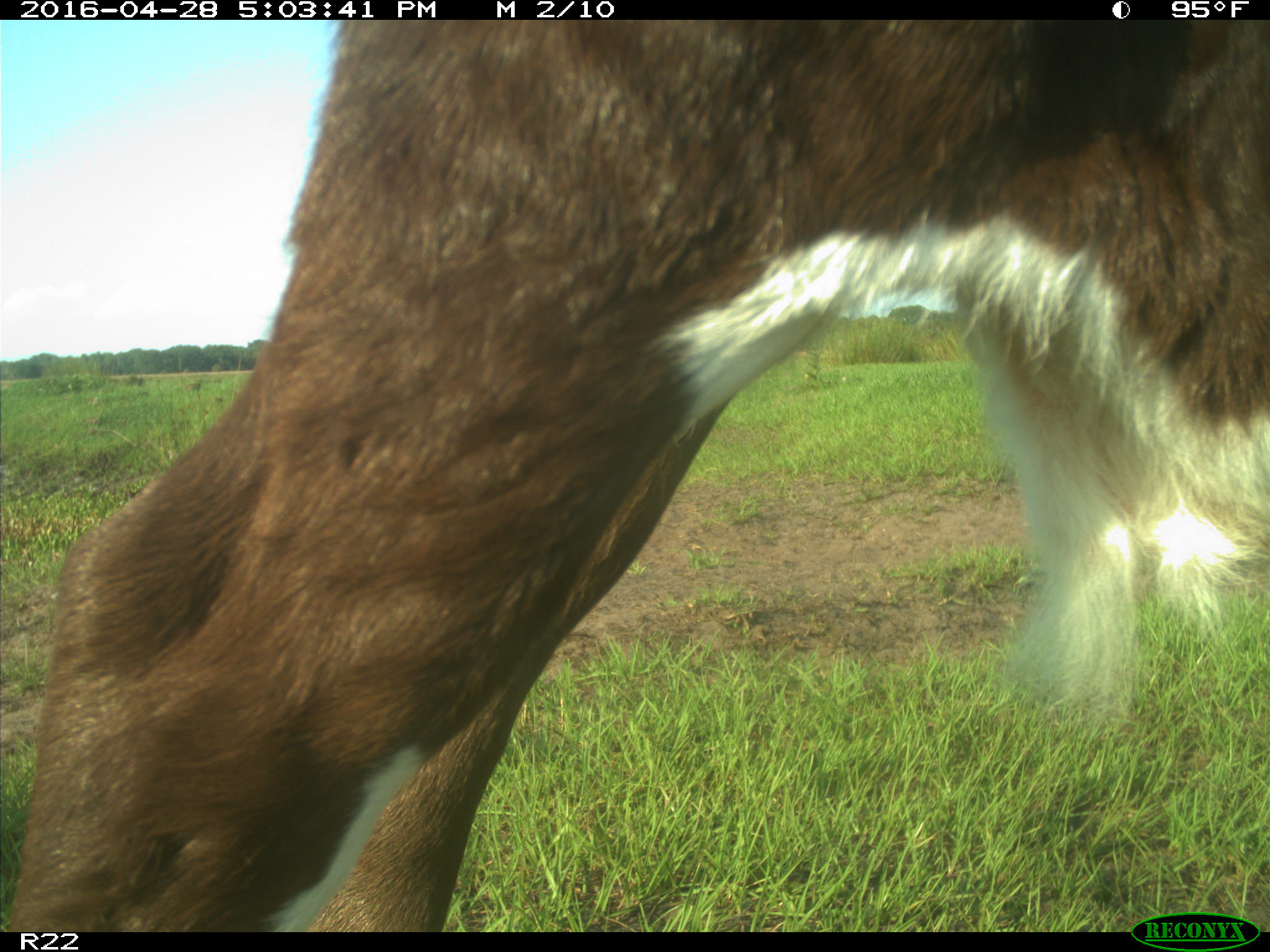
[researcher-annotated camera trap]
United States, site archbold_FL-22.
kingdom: Animalia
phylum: Chordata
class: Mammalia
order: Artiodactyla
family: Bovidae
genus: Bos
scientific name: Bos taurus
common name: domestic cow